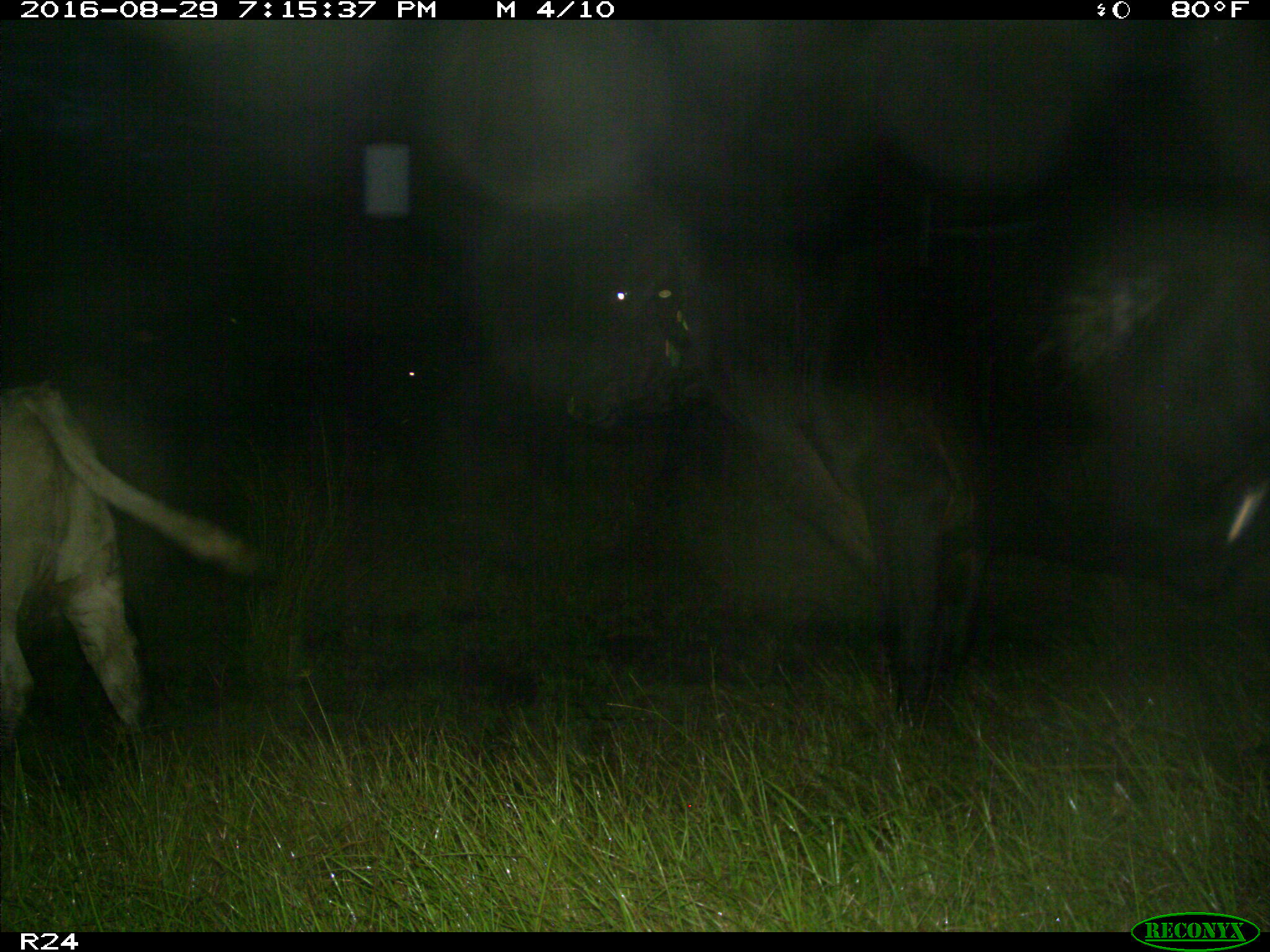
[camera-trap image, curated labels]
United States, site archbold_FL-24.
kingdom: Animalia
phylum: Chordata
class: Mammalia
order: Artiodactyla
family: Bovidae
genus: Bos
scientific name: Bos taurus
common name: domestic cow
Bos taurus (domestic cow).